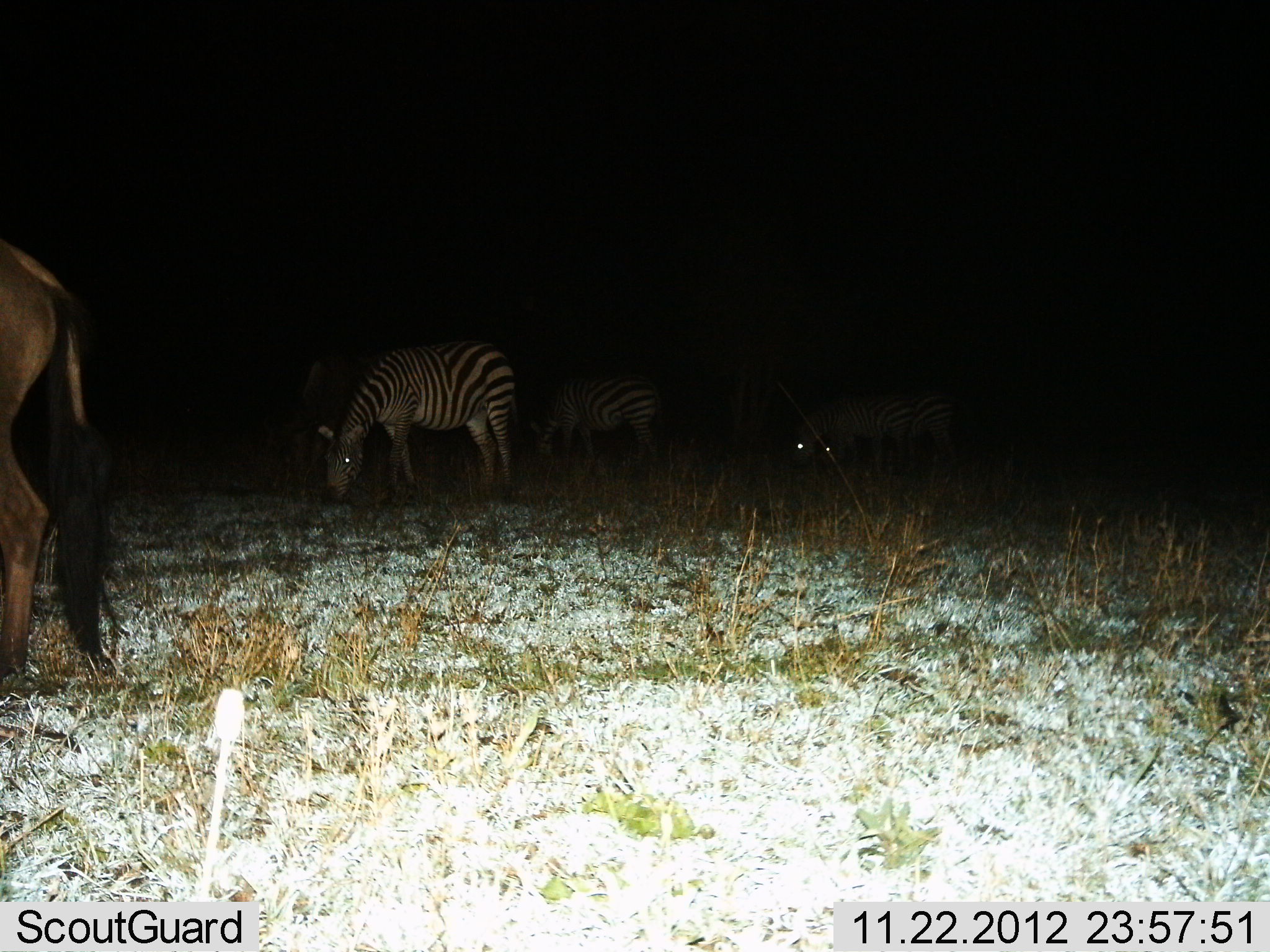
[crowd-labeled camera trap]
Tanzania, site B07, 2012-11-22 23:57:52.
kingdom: Animalia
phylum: Chordata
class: Mammalia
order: Artiodactyla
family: Bovidae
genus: Connochaetes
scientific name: Connochaetes taurinus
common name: blue wildebeest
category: wildebeest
Wildebeest (blue wildebeest) (Connochaetes taurinus), count 1. Behavior (volunteer vote fractions): standing 80%, resting 0%, moving 10%, interacting 0%. Young present (vote fraction): 0%. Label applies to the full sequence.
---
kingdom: Animalia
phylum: Chordata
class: Mammalia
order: Perissodactyla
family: Equidae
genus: Equus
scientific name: Equus quagga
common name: plains zebra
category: zebra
Zebra (plains zebra) (Equus quagga), count 4. Behavior (volunteer vote fractions): standing 29%, resting 7%, moving 0%, interacting 0%. Young present (vote fraction): 0%. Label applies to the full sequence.